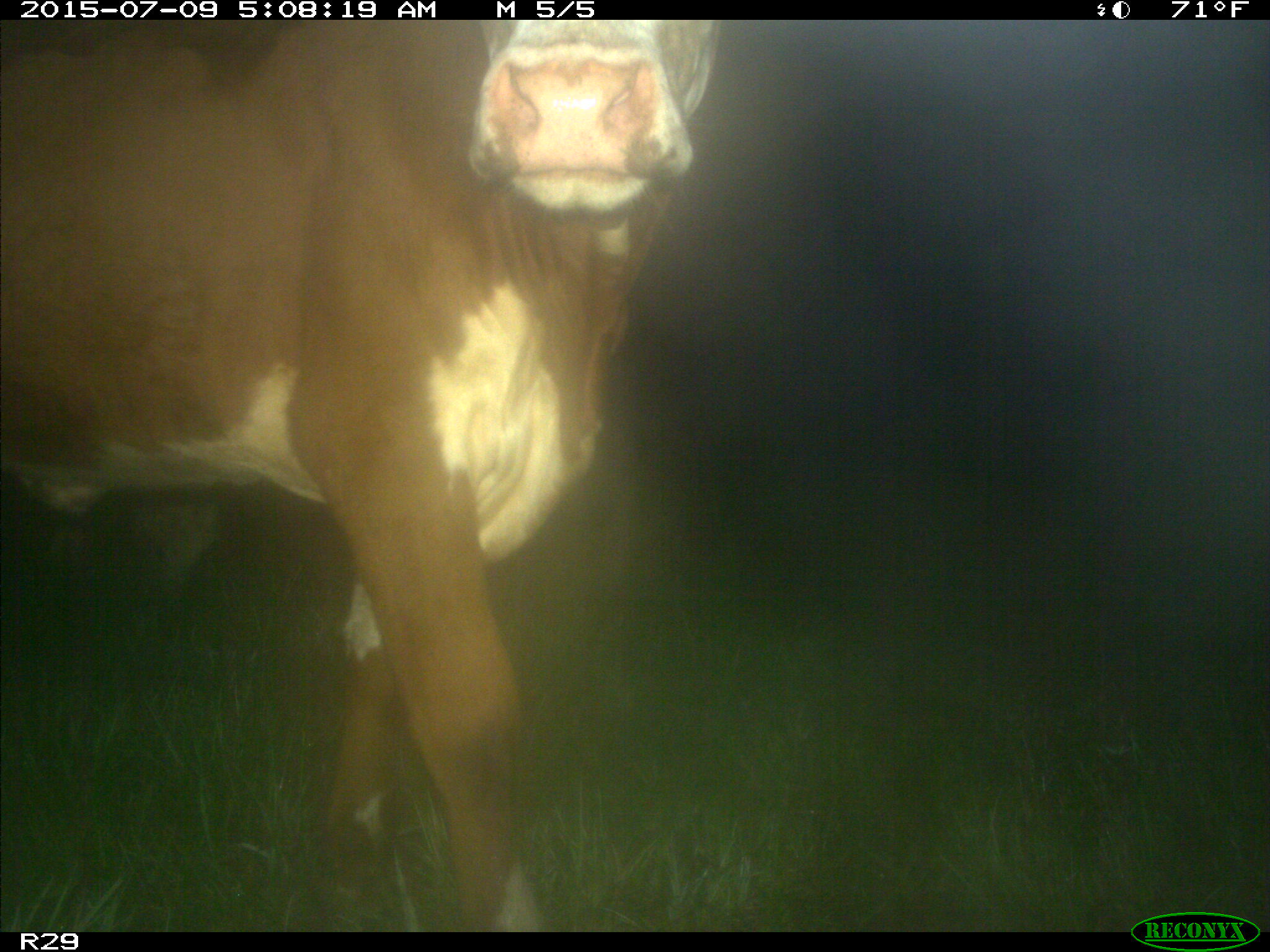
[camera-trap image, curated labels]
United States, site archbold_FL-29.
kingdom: Animalia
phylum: Chordata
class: Mammalia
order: Artiodactyla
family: Bovidae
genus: Bos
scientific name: Bos taurus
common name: domestic cow